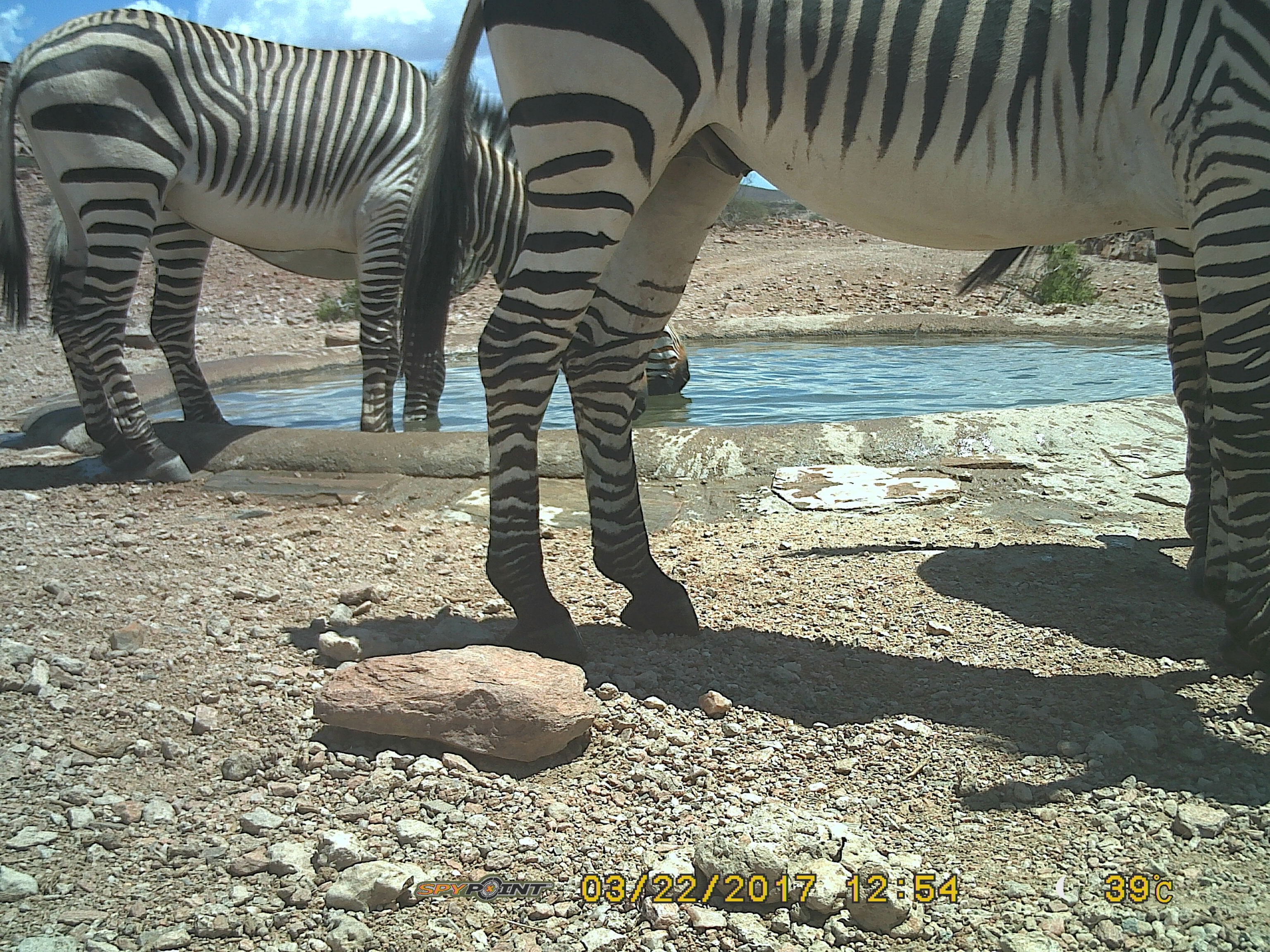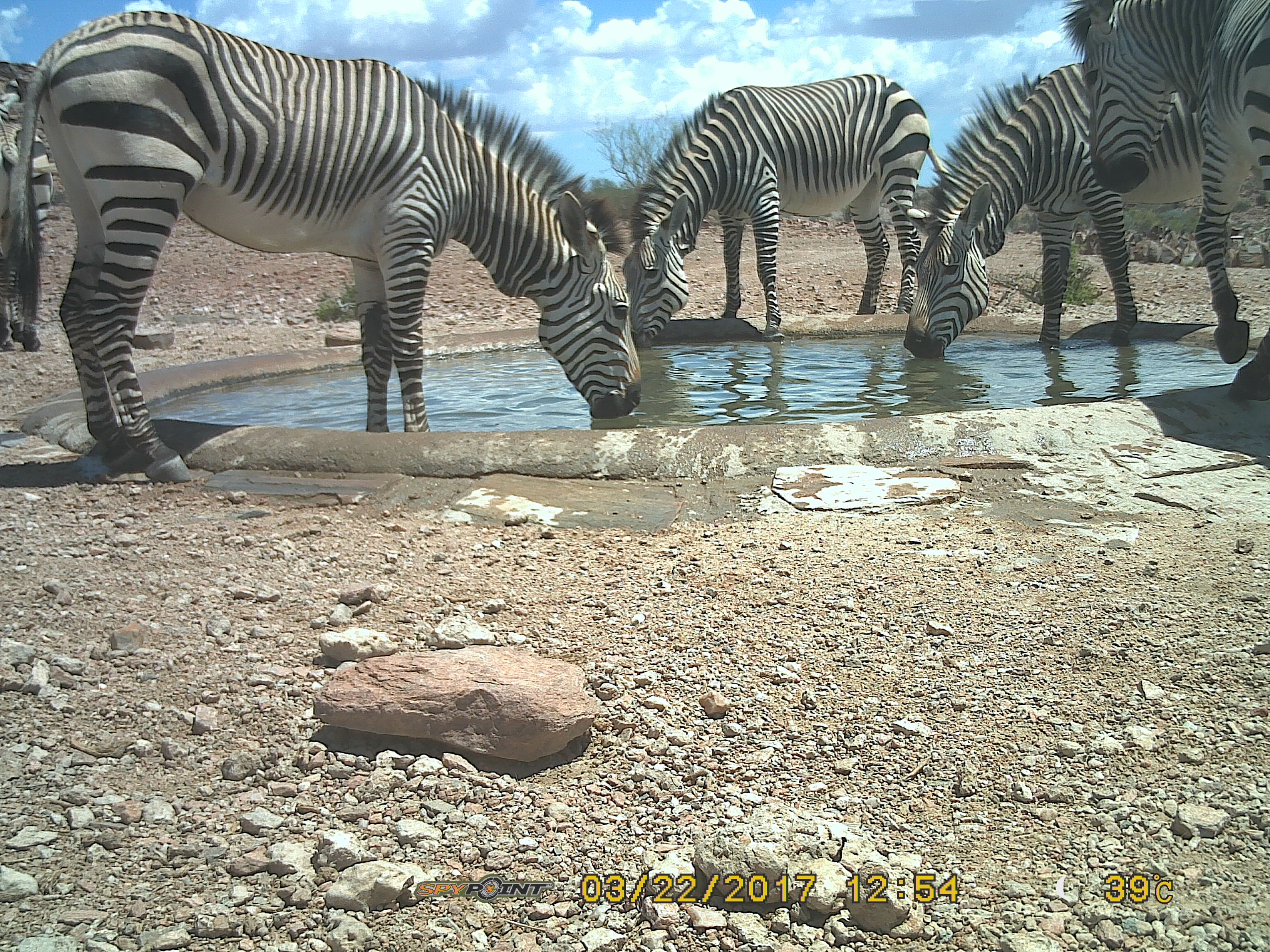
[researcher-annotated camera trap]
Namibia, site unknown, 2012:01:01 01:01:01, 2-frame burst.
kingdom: Animalia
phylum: Chordata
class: Mammalia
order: Perissodactyla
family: Equidae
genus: Equus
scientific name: Equus zebra hartmannae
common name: hartmann's mountain zebra